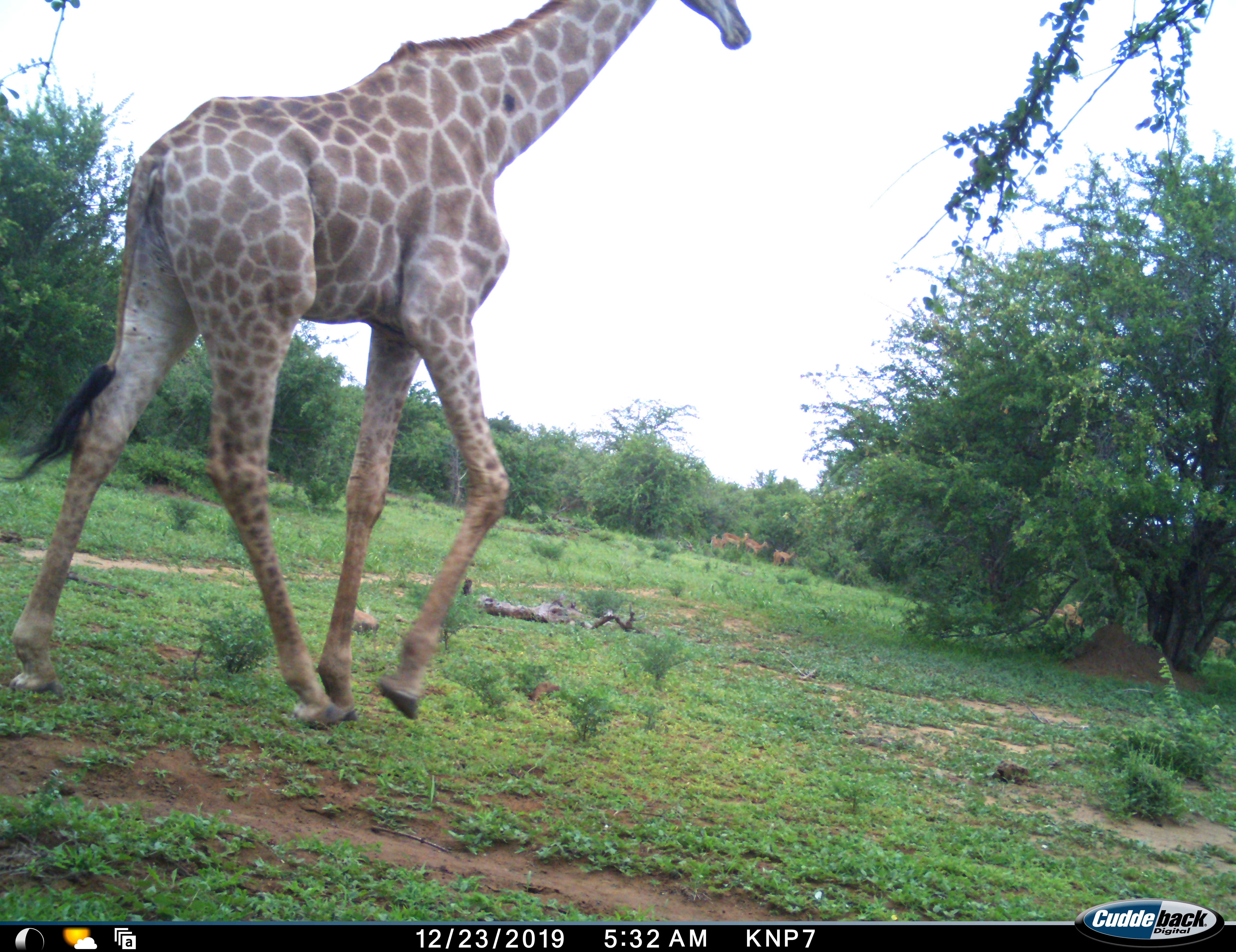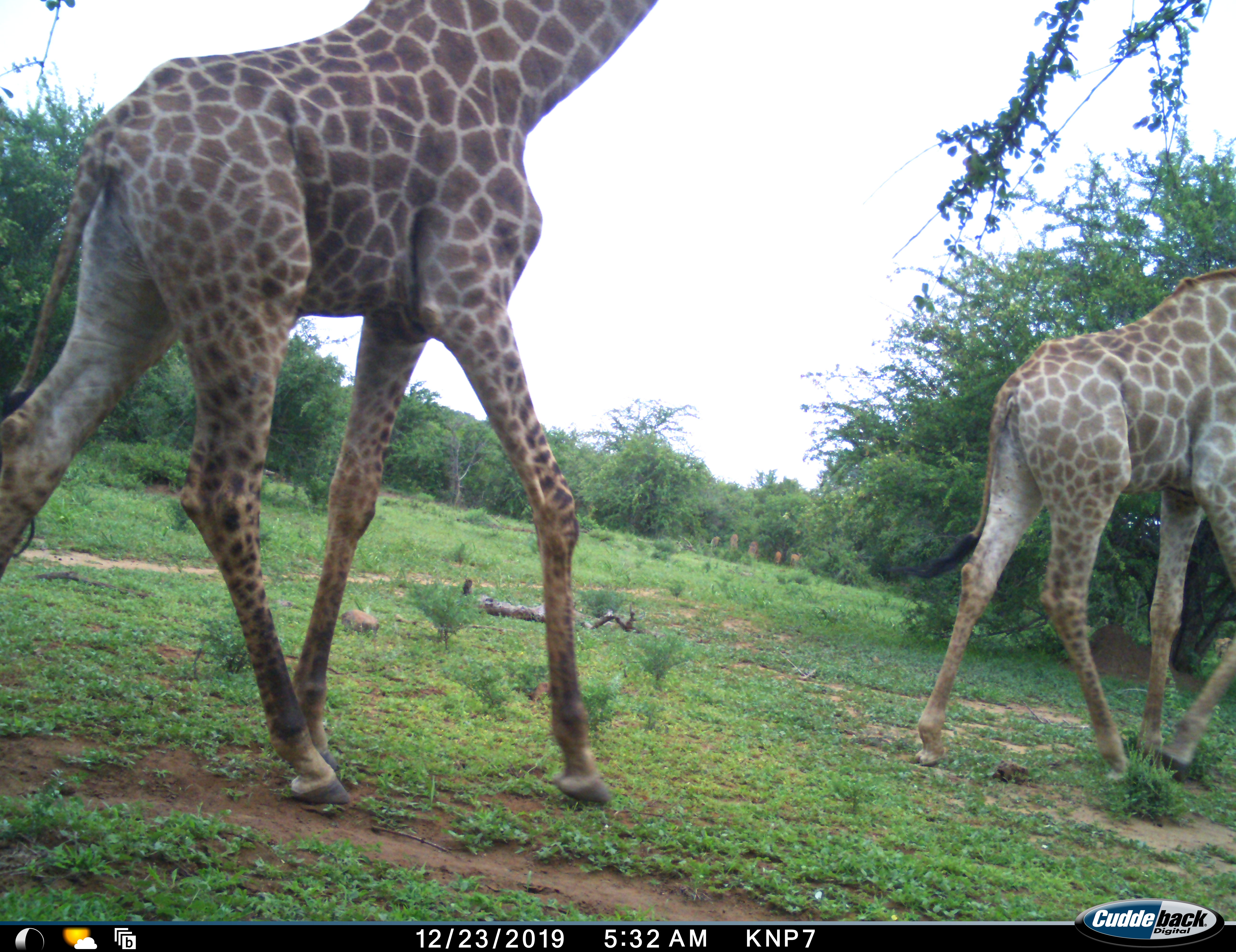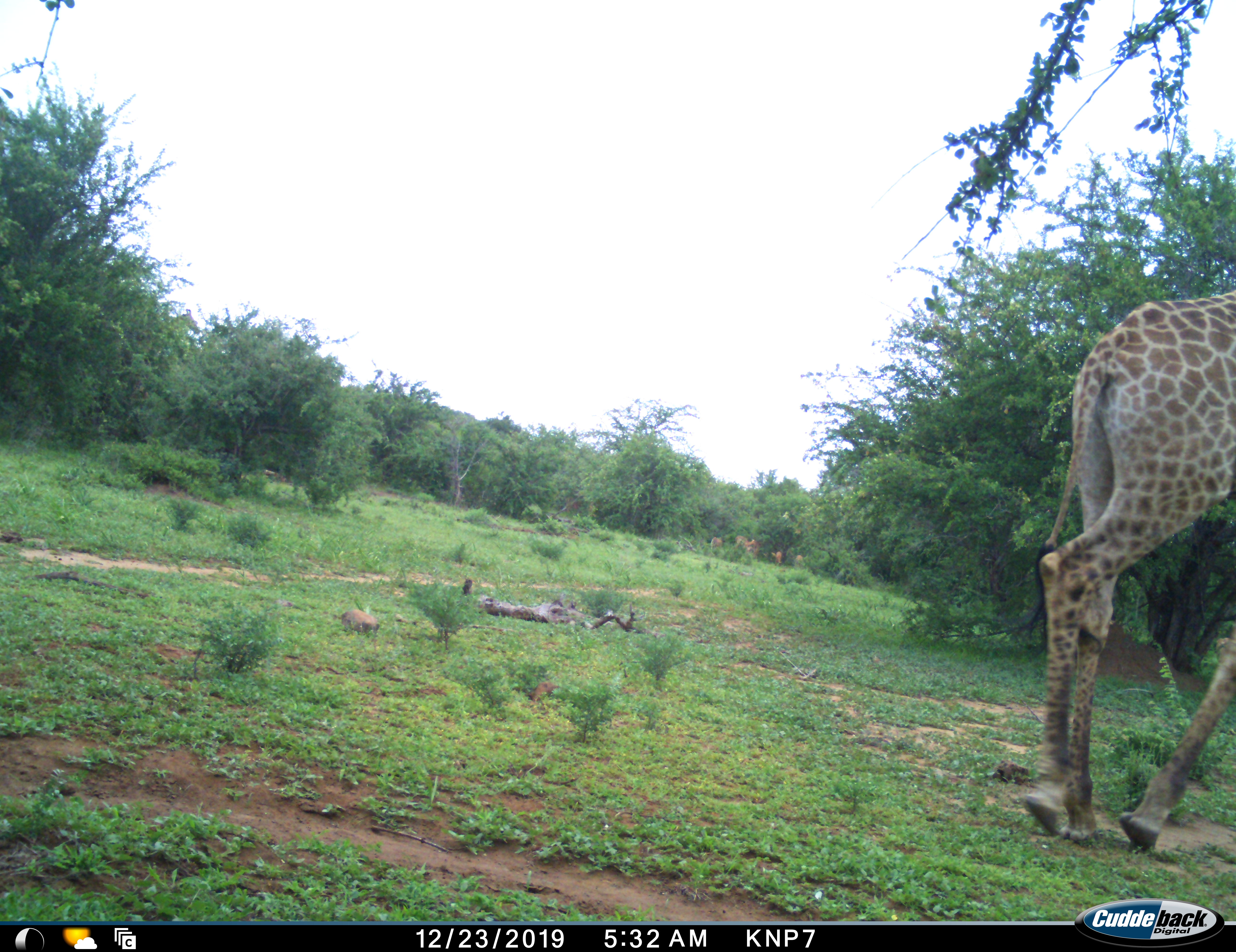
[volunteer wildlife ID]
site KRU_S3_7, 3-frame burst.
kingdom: Animalia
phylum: Chordata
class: Mammalia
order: Artiodactyla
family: Giraffidae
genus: Giraffa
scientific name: Giraffa camelopardalis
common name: giraffe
Giraffe (Giraffa camelopardalis), count 2. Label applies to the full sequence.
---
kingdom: Animalia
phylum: Chordata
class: Mammalia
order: Artiodactyla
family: Bovidae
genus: Aepyceros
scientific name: Aepyceros melampus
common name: impala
Impala (Aepyceros melampus), count 5. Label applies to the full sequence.